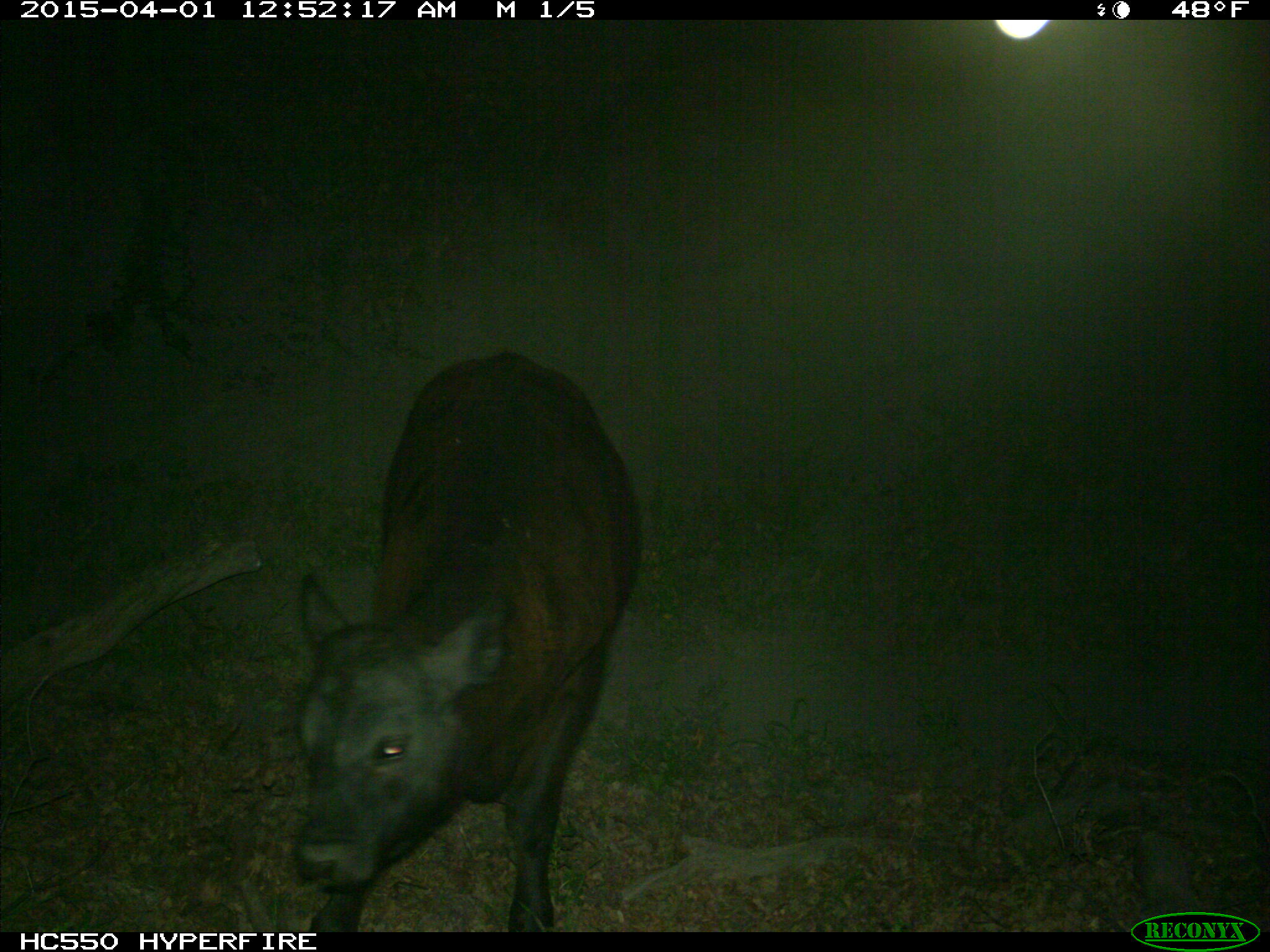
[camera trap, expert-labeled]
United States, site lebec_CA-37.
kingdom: Animalia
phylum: Chordata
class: Mammalia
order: Artiodactyla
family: Bovidae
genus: Bos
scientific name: Bos taurus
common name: domestic cow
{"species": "Bos taurus (domestic cow)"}